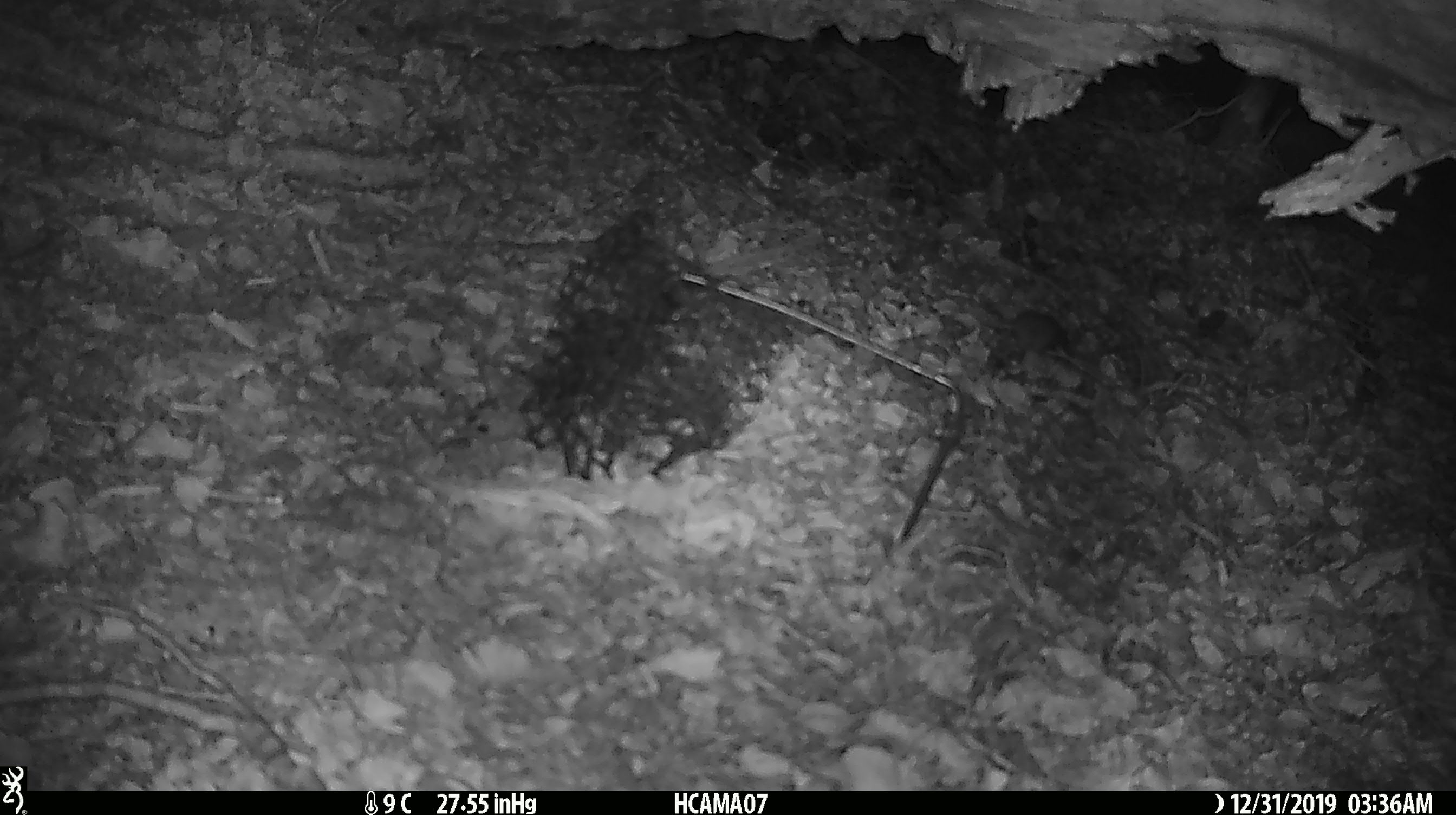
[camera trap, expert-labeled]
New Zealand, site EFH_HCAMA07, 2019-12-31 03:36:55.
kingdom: Animalia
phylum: Chordata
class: Mammalia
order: Rodentia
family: Muridae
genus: Mus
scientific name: Mus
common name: mouse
Mouse (Mus).